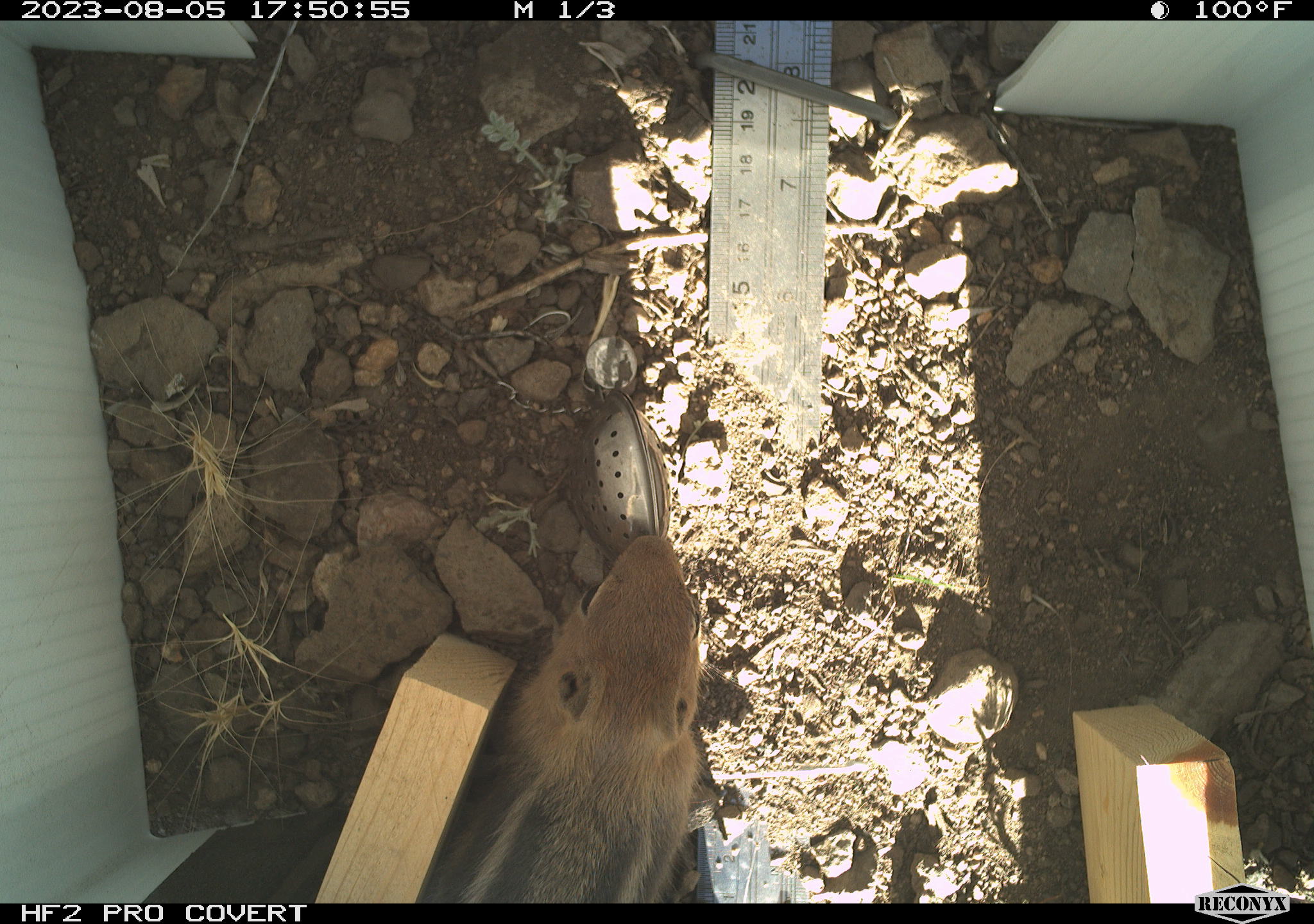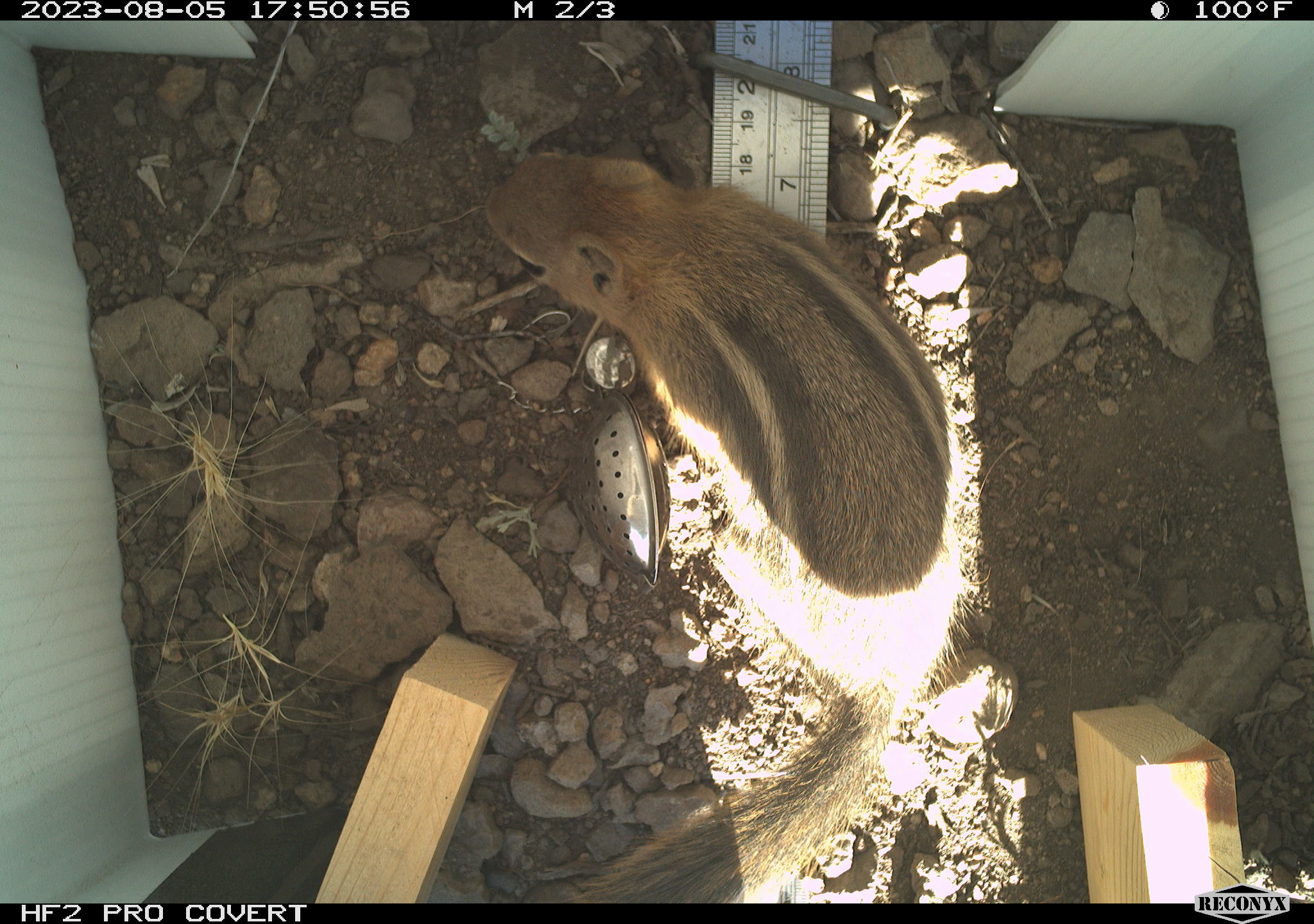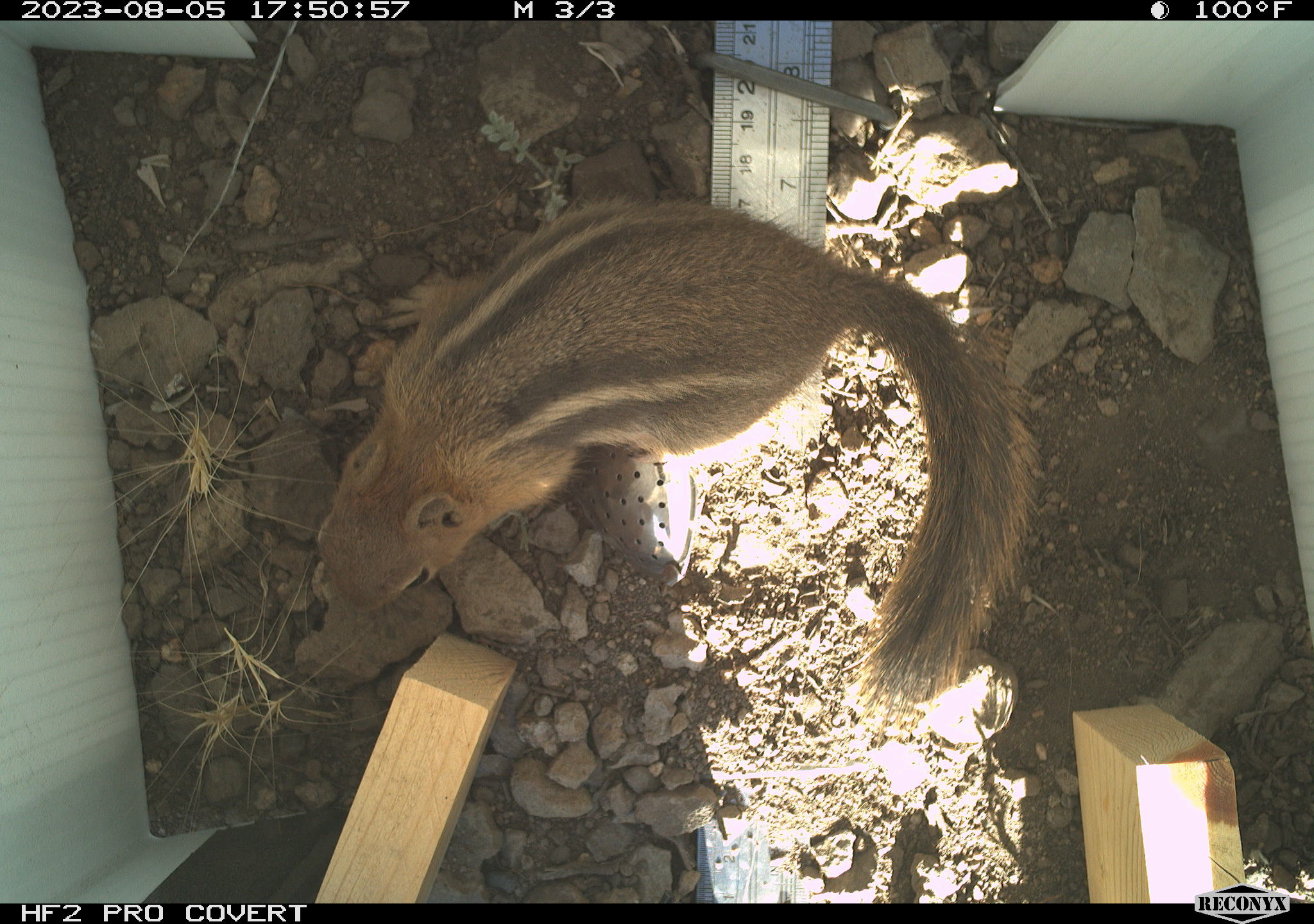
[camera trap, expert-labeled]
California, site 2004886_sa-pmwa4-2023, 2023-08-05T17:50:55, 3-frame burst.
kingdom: Animalia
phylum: Chordata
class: Mammalia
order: Rodentia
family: Sciuridae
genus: Callospermophilus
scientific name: Callospermophilus lateralis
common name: golden mantled ground squirrel